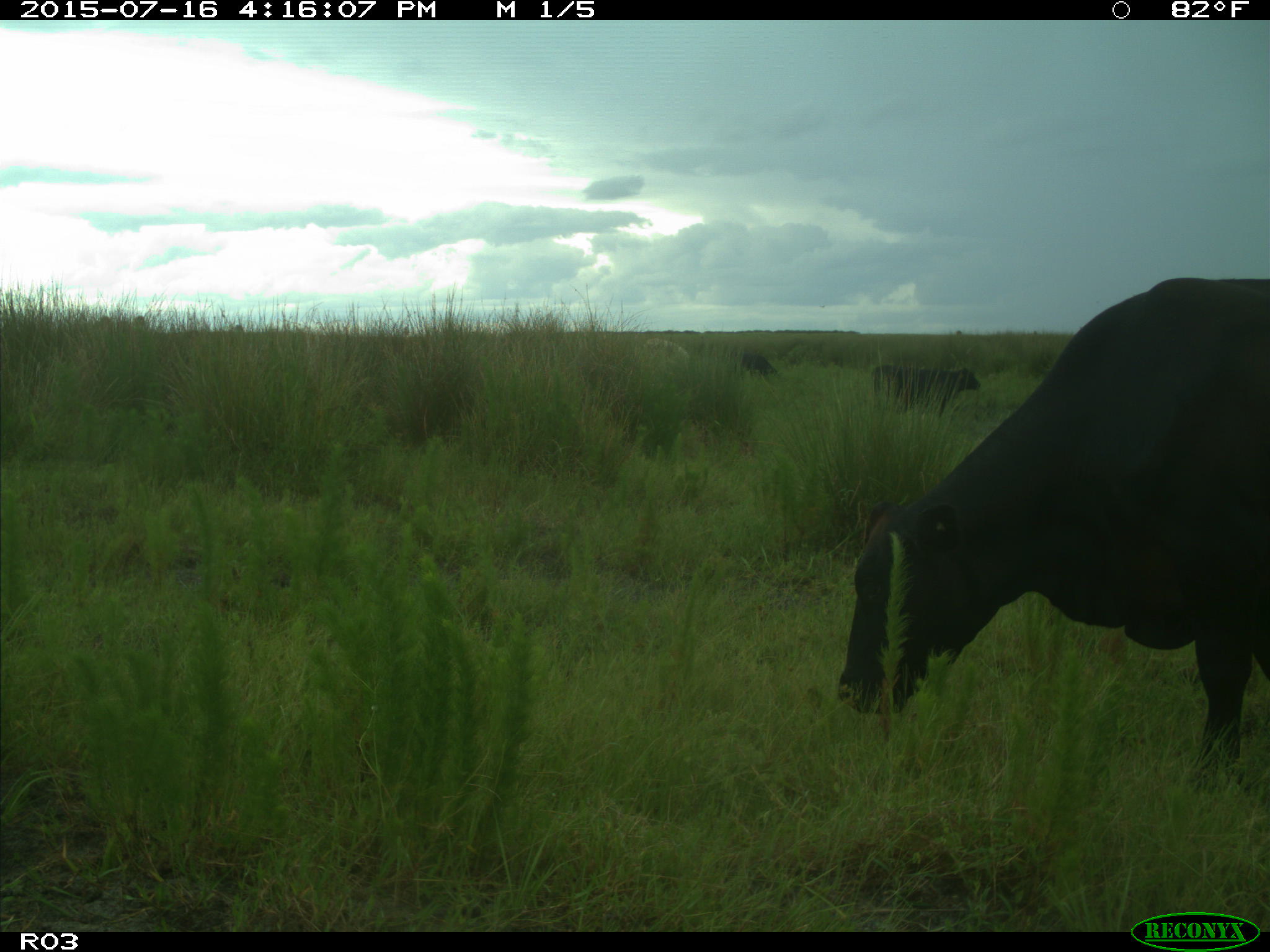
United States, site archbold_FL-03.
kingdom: Animalia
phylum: Chordata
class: Mammalia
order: Artiodactyla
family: Bovidae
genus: Bos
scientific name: Bos taurus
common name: domestic cow